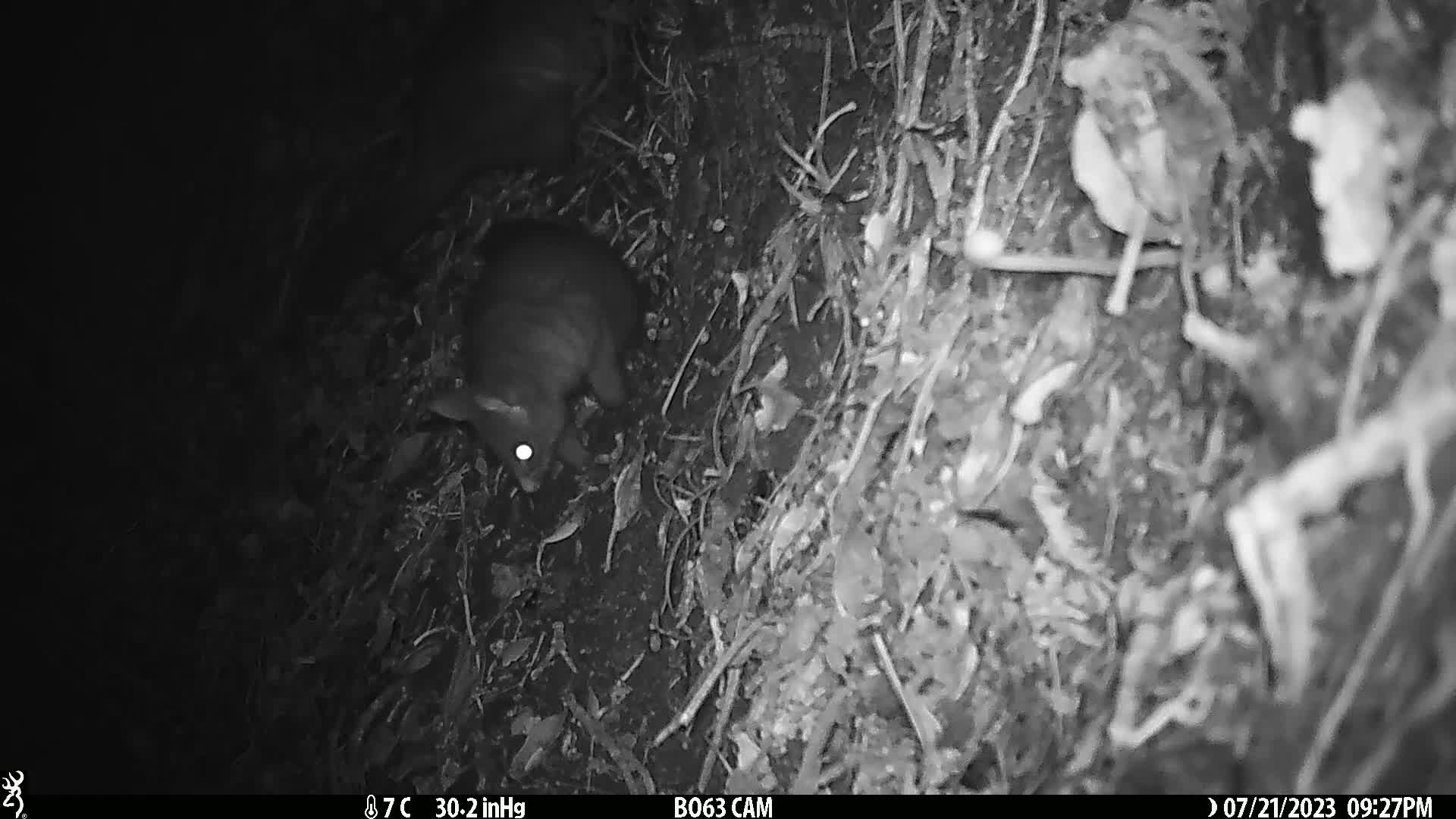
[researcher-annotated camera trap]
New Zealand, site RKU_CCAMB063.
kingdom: Animalia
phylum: Chordata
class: Mammalia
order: Diprotodontia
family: Phalangeridae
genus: Trichosurus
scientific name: Trichosurus vulpecula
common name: common brushtail possum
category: possum